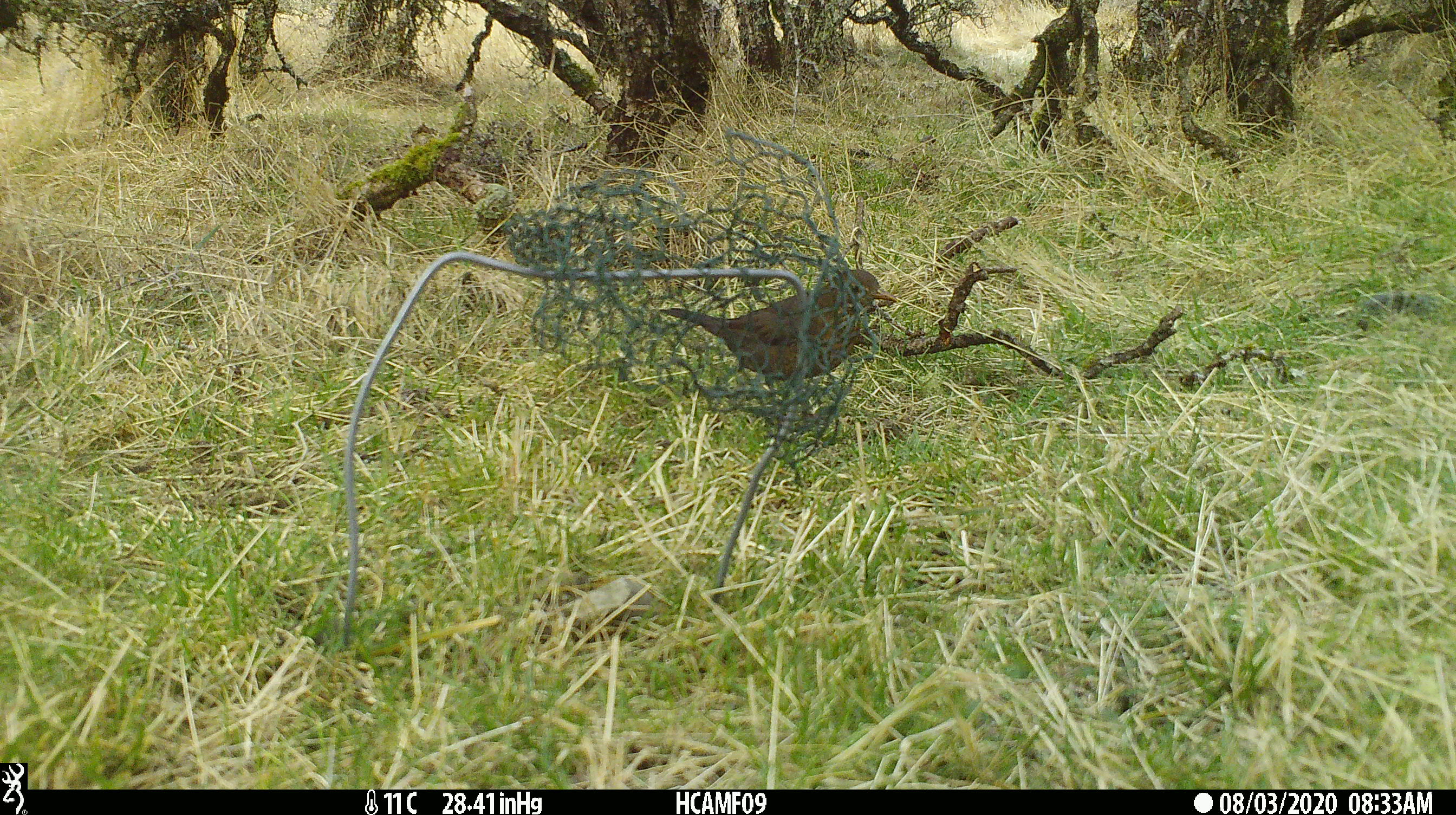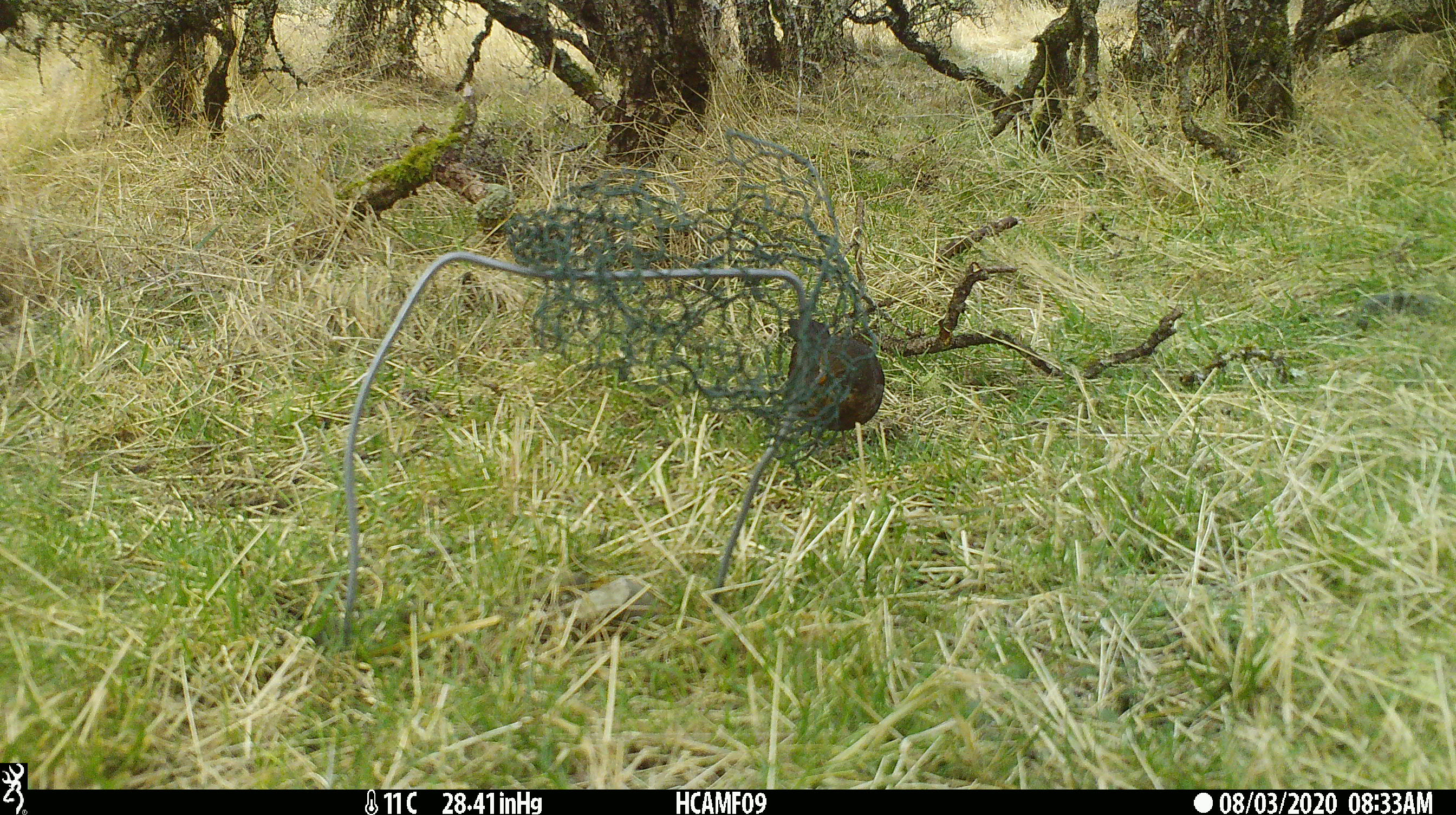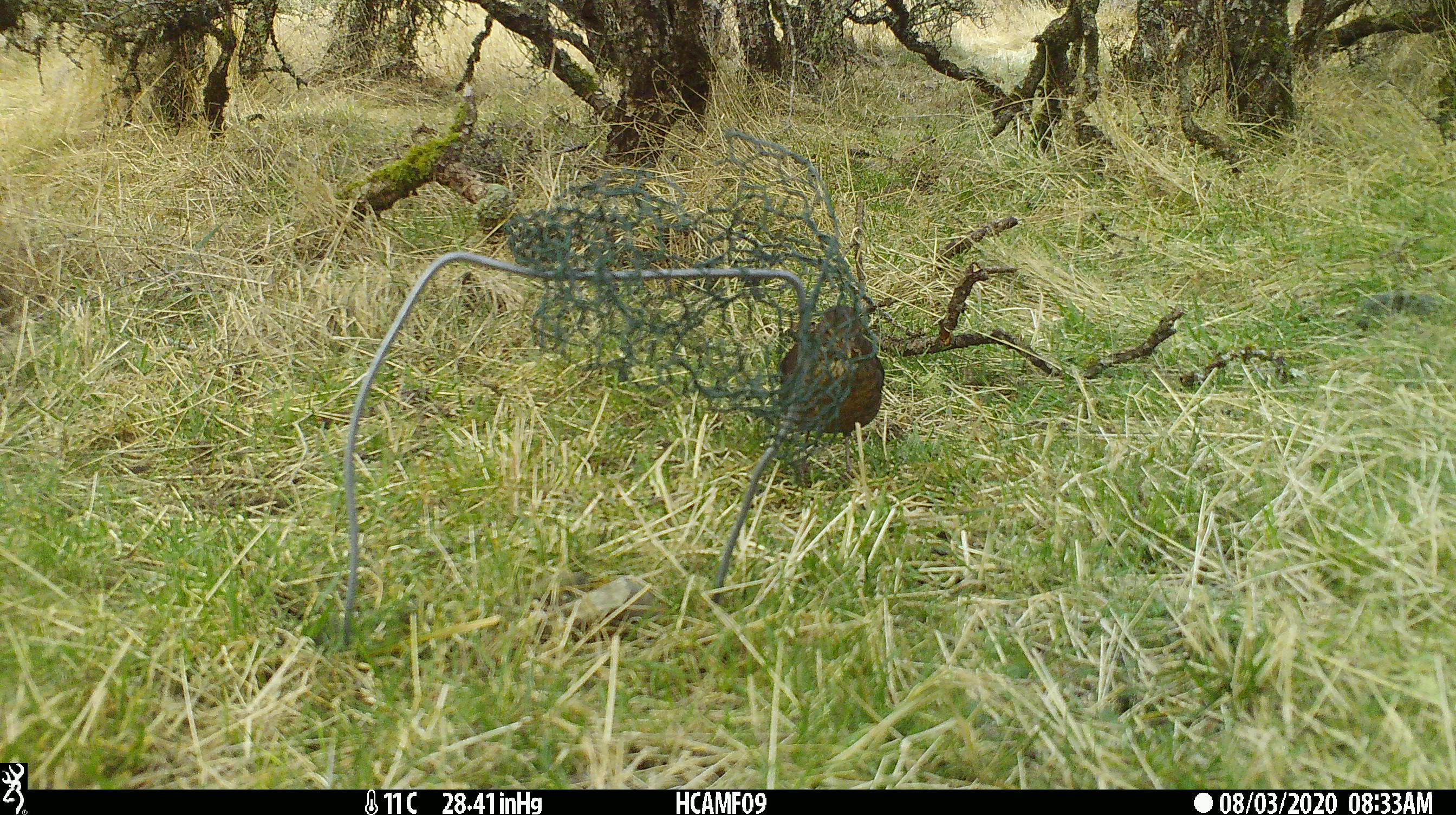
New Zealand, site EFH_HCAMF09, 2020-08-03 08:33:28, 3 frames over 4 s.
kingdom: Animalia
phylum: Chordata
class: Aves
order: Passeriformes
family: Turdidae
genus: Turdus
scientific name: Turdus merula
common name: eurasian blackbird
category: blackbird